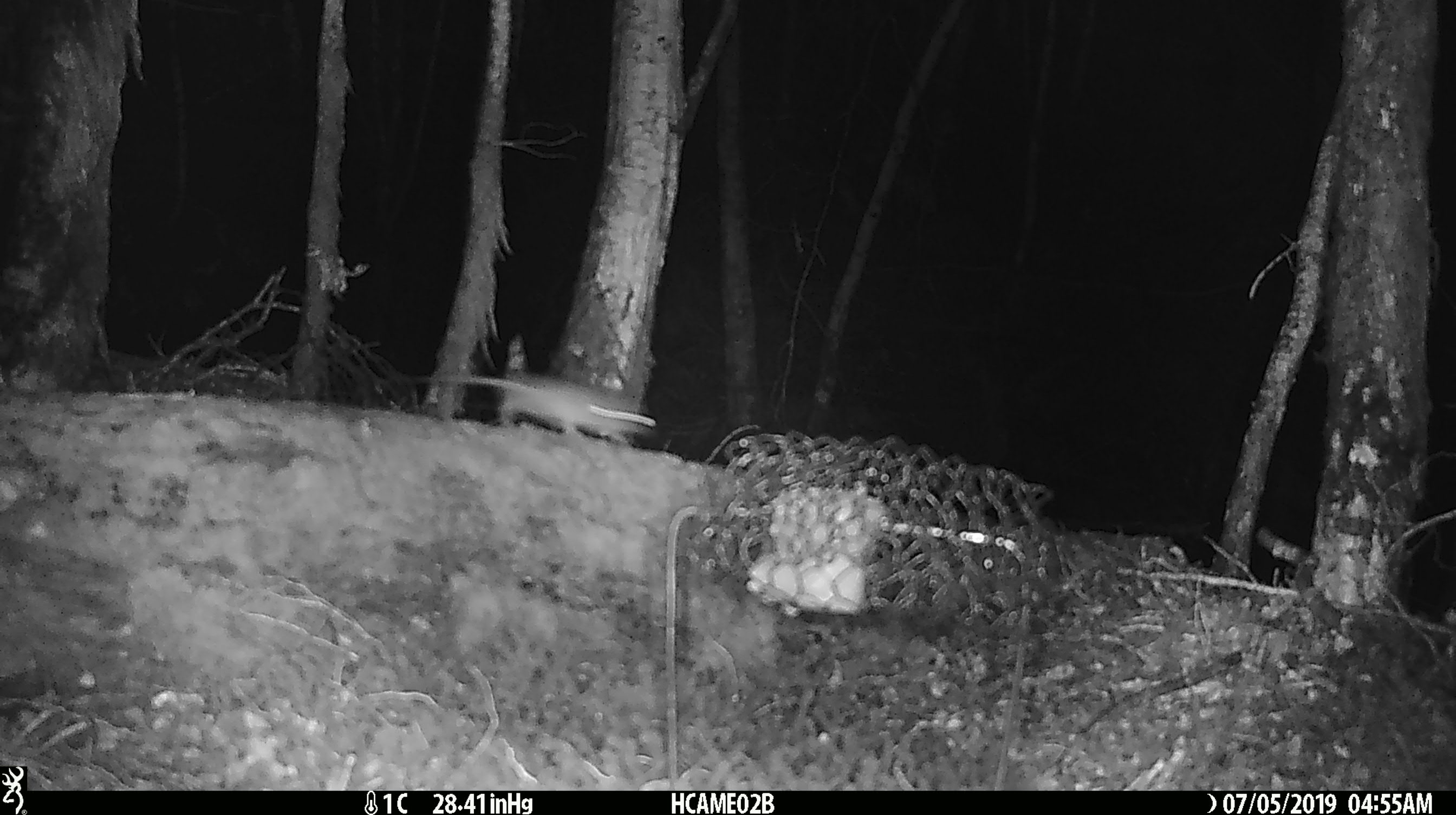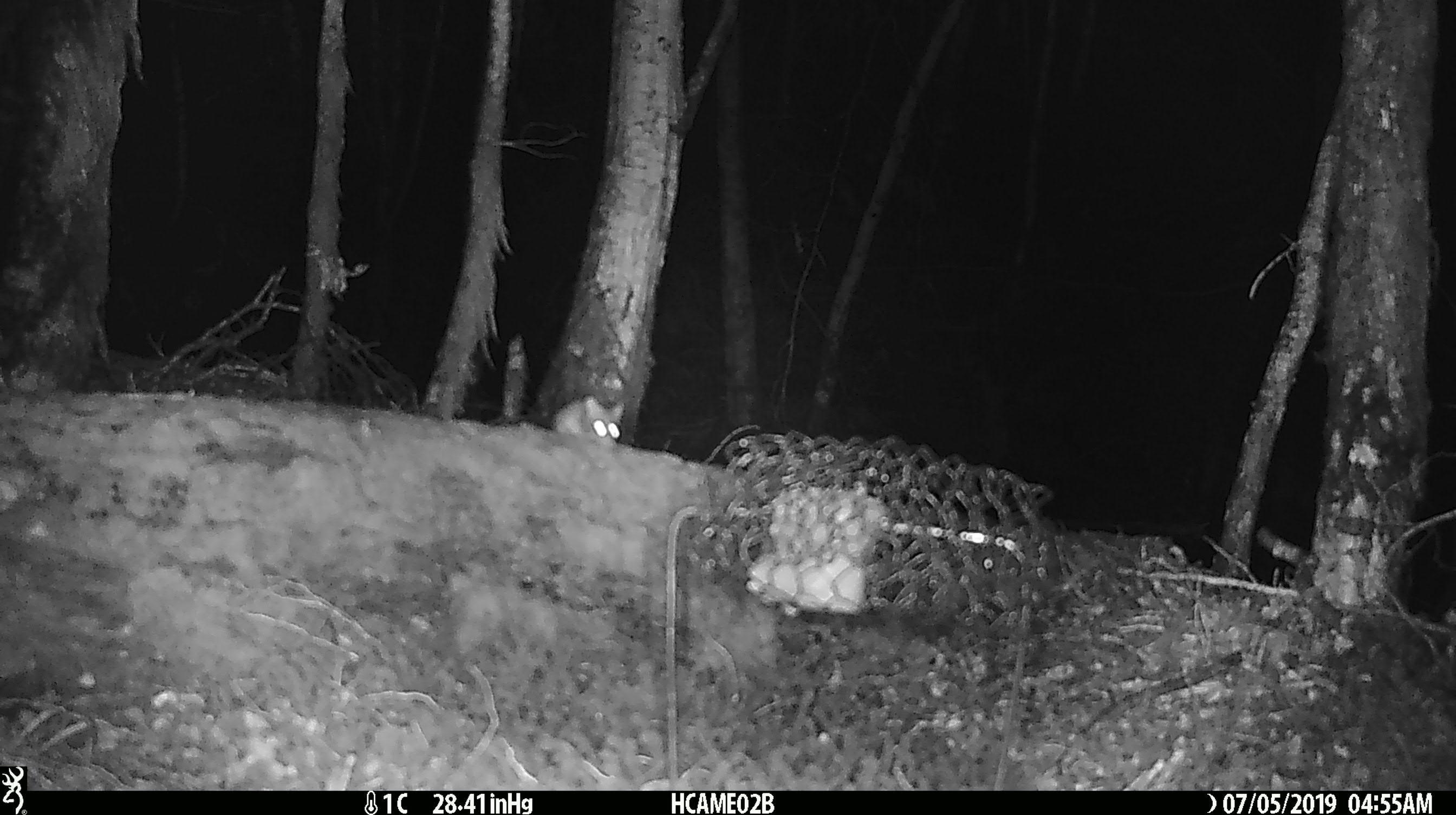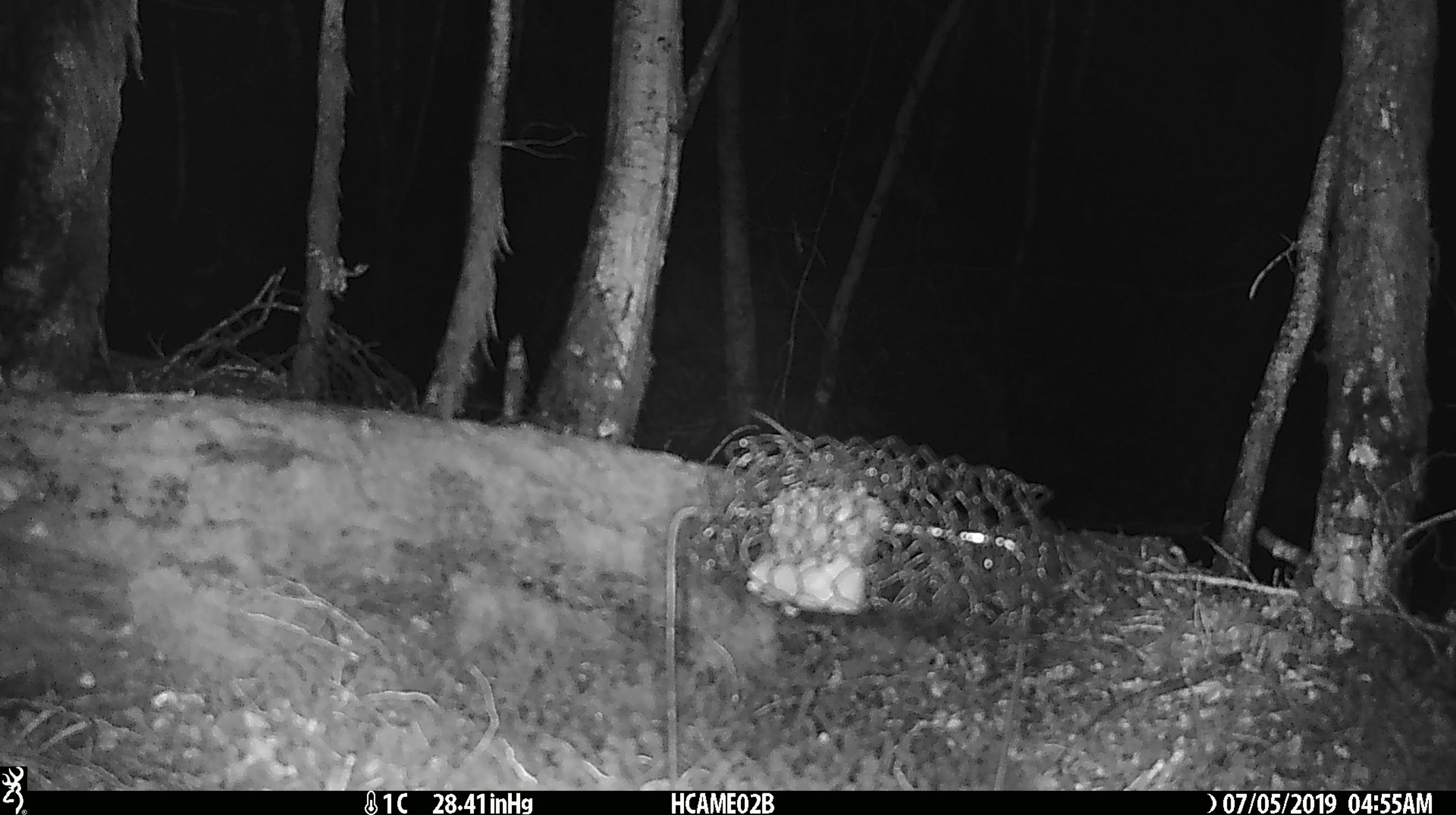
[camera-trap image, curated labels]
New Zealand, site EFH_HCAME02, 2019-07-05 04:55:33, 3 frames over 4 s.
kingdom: Animalia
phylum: Chordata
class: Mammalia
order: Rodentia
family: Muridae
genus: Mus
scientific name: Mus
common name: mouse